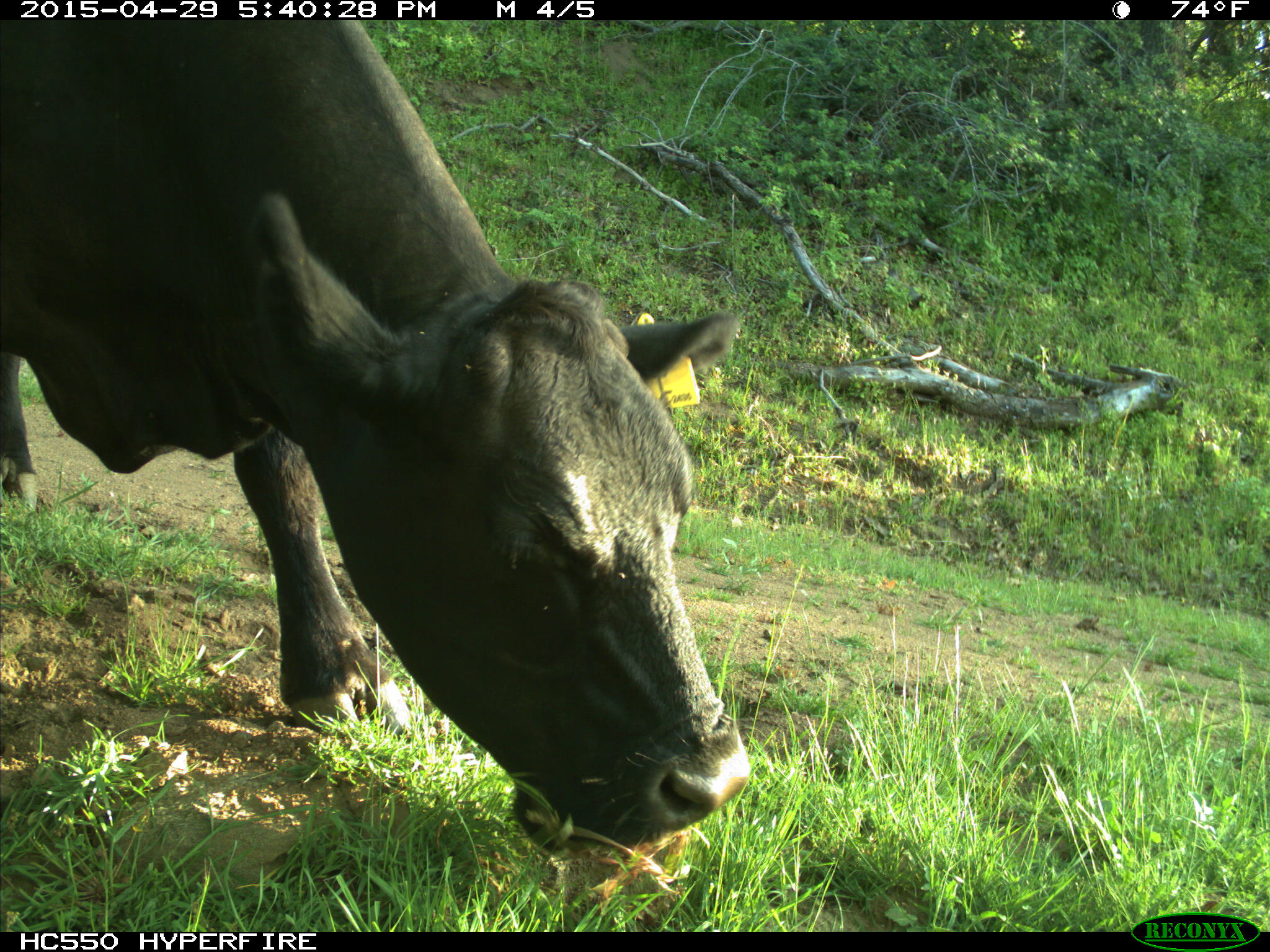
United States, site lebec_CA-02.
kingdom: Animalia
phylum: Chordata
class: Mammalia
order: Artiodactyla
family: Bovidae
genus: Bos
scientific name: Bos taurus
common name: domestic cow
Bos taurus (domestic cow).